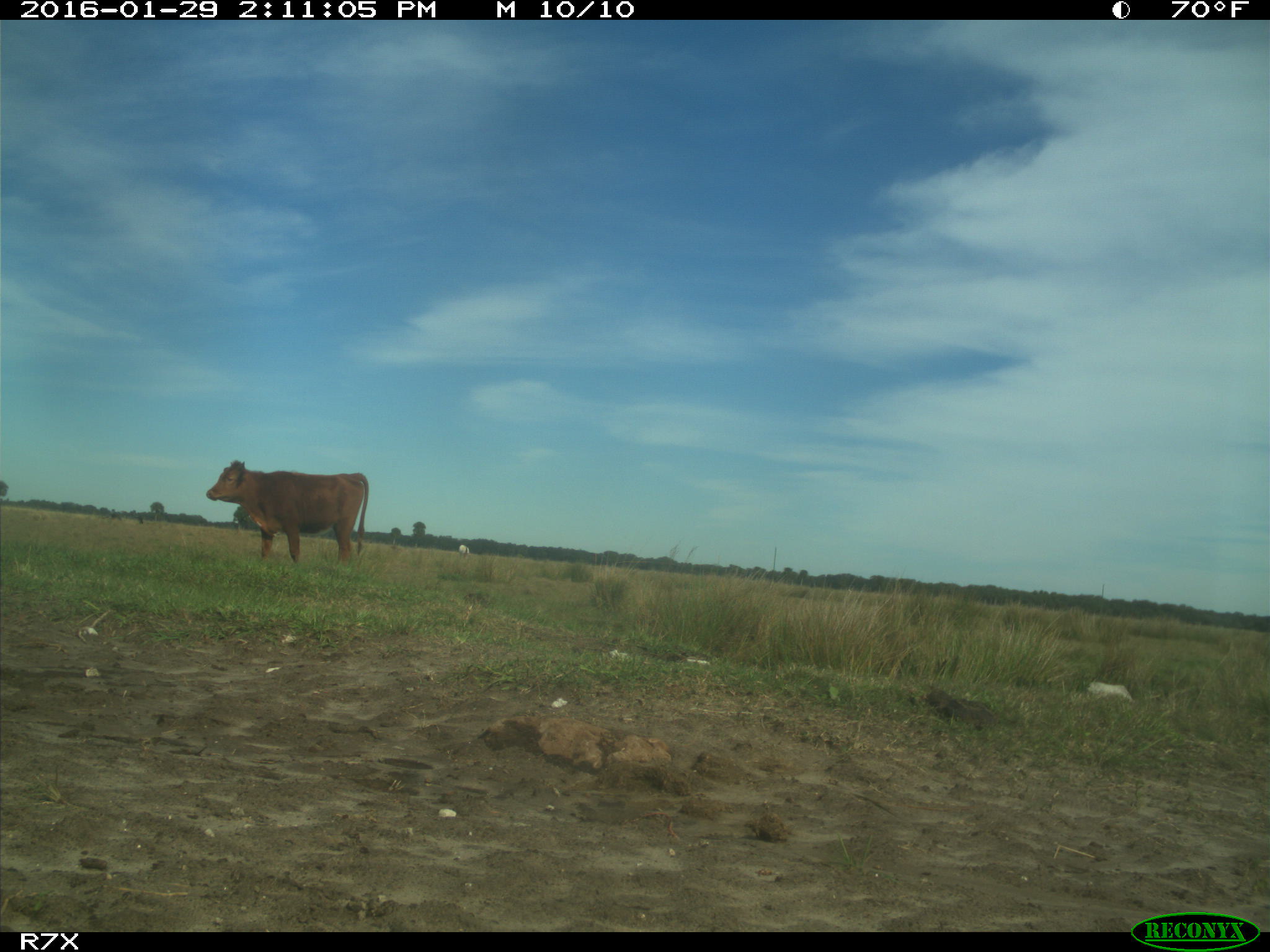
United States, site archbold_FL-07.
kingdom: Animalia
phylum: Chordata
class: Mammalia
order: Artiodactyla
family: Bovidae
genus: Bos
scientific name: Bos taurus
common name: domestic cow